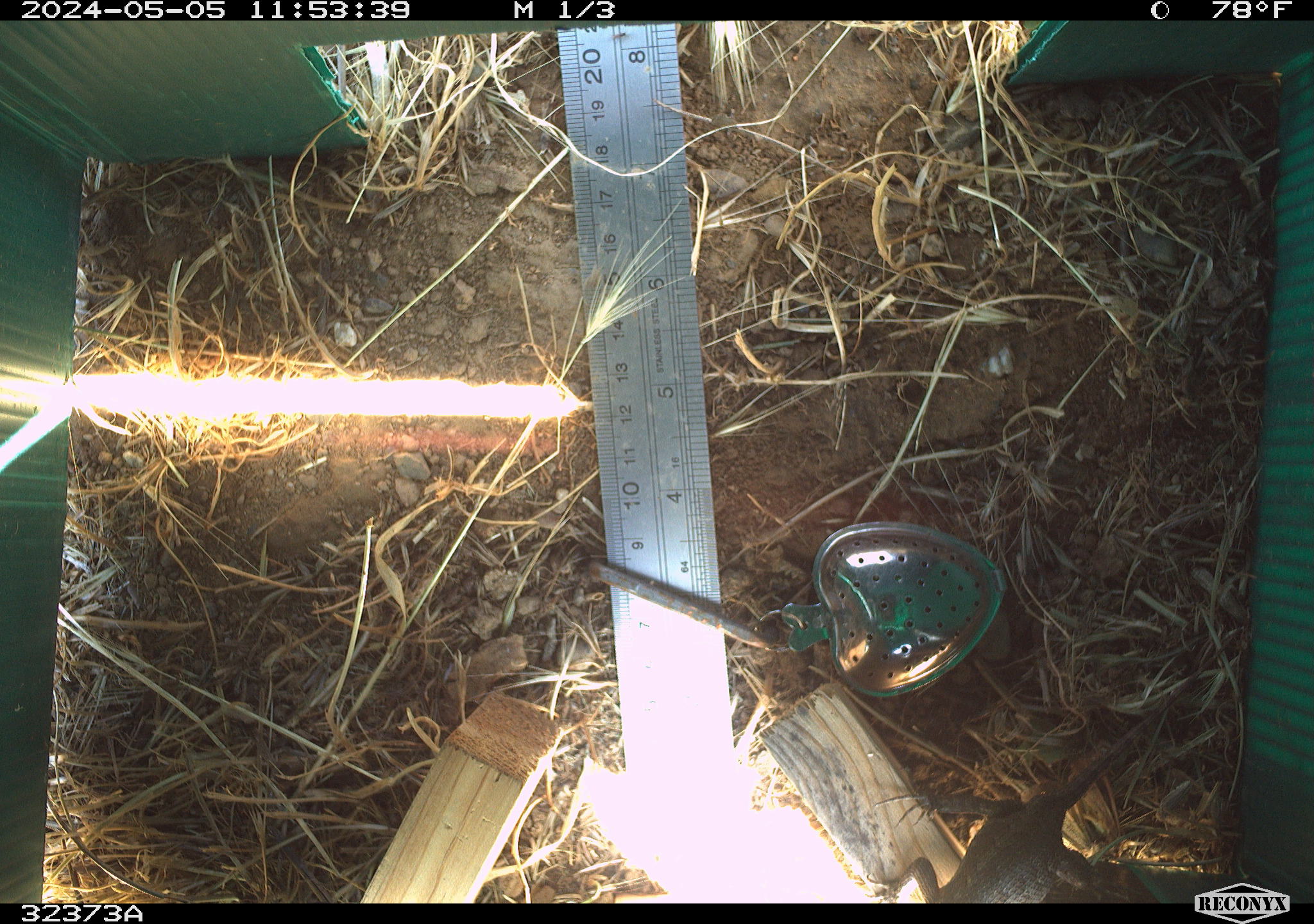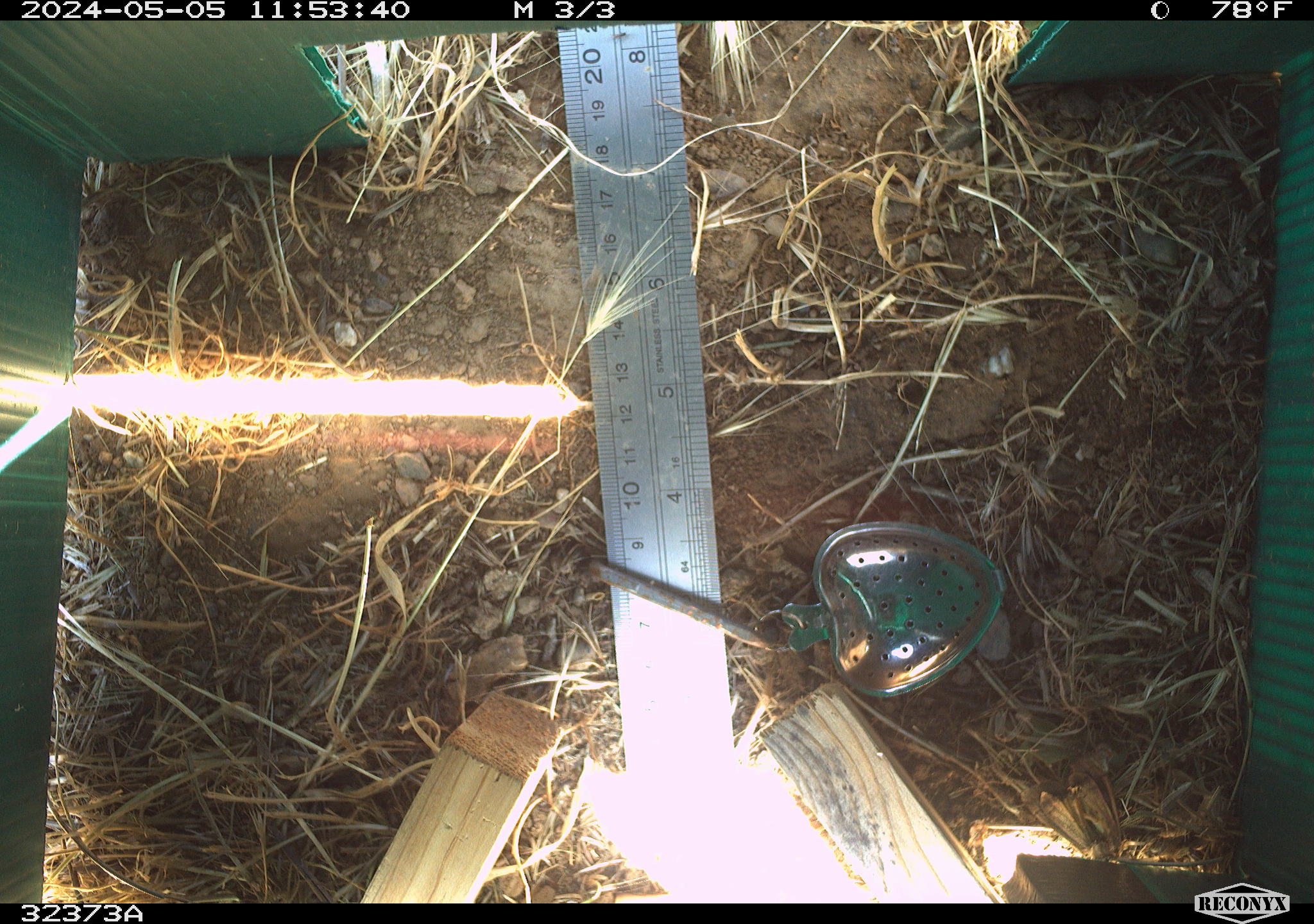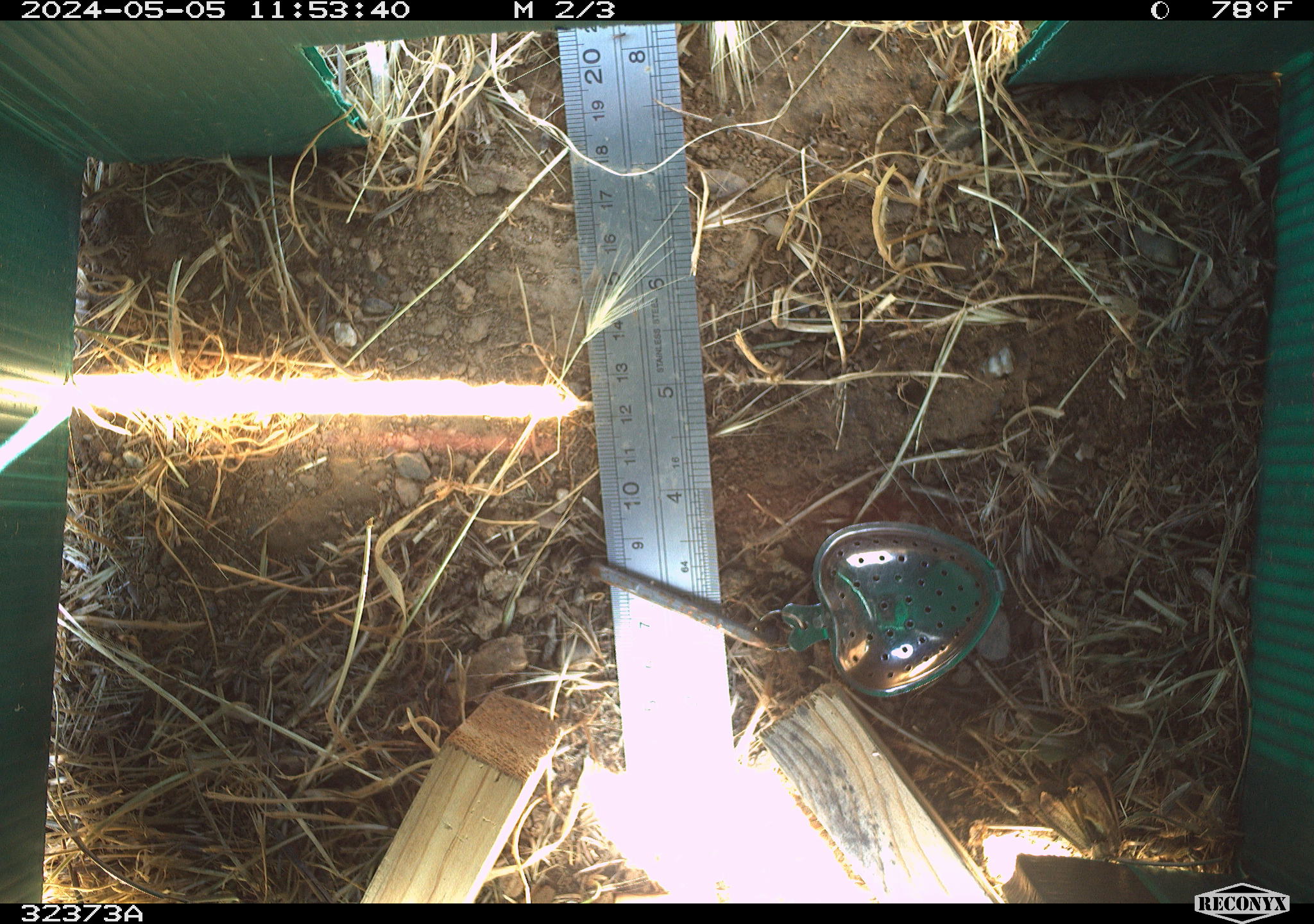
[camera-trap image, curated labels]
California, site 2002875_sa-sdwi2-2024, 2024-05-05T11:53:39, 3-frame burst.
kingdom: Animalia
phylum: Chordata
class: Reptilia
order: Squamata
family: Phrynosomatidae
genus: Sceloporus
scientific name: Sceloporus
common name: spiny lizards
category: sceloporus species